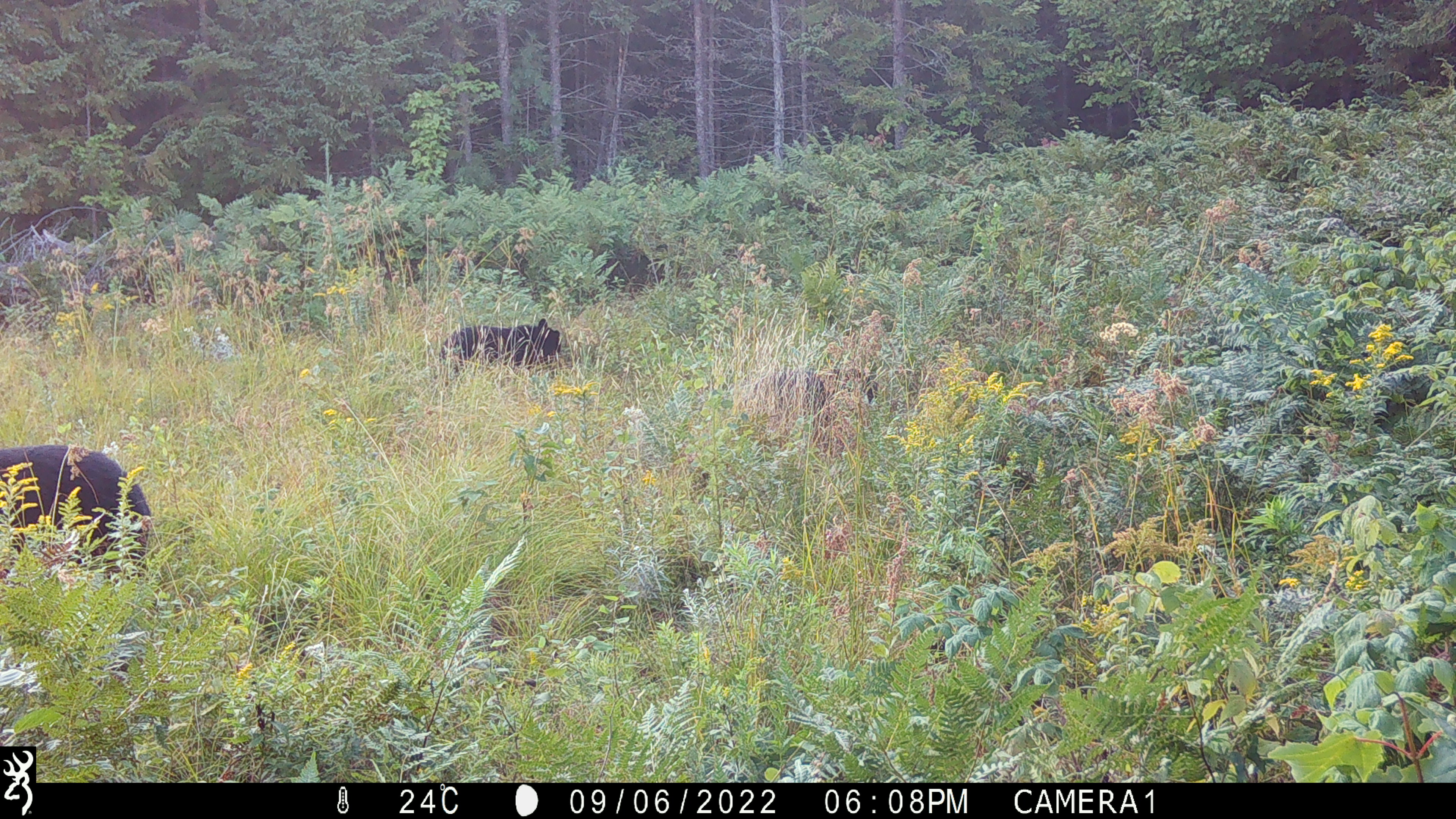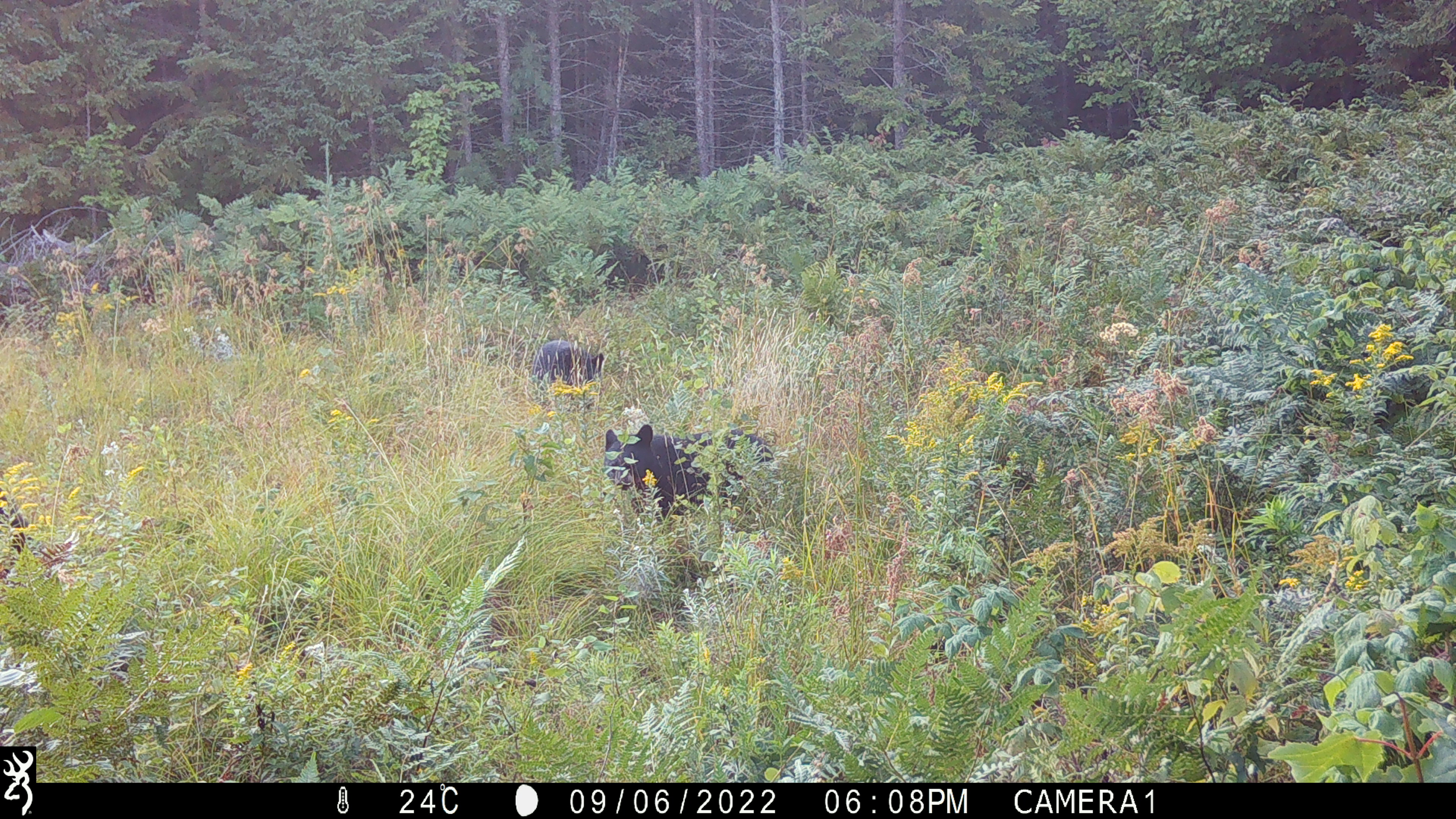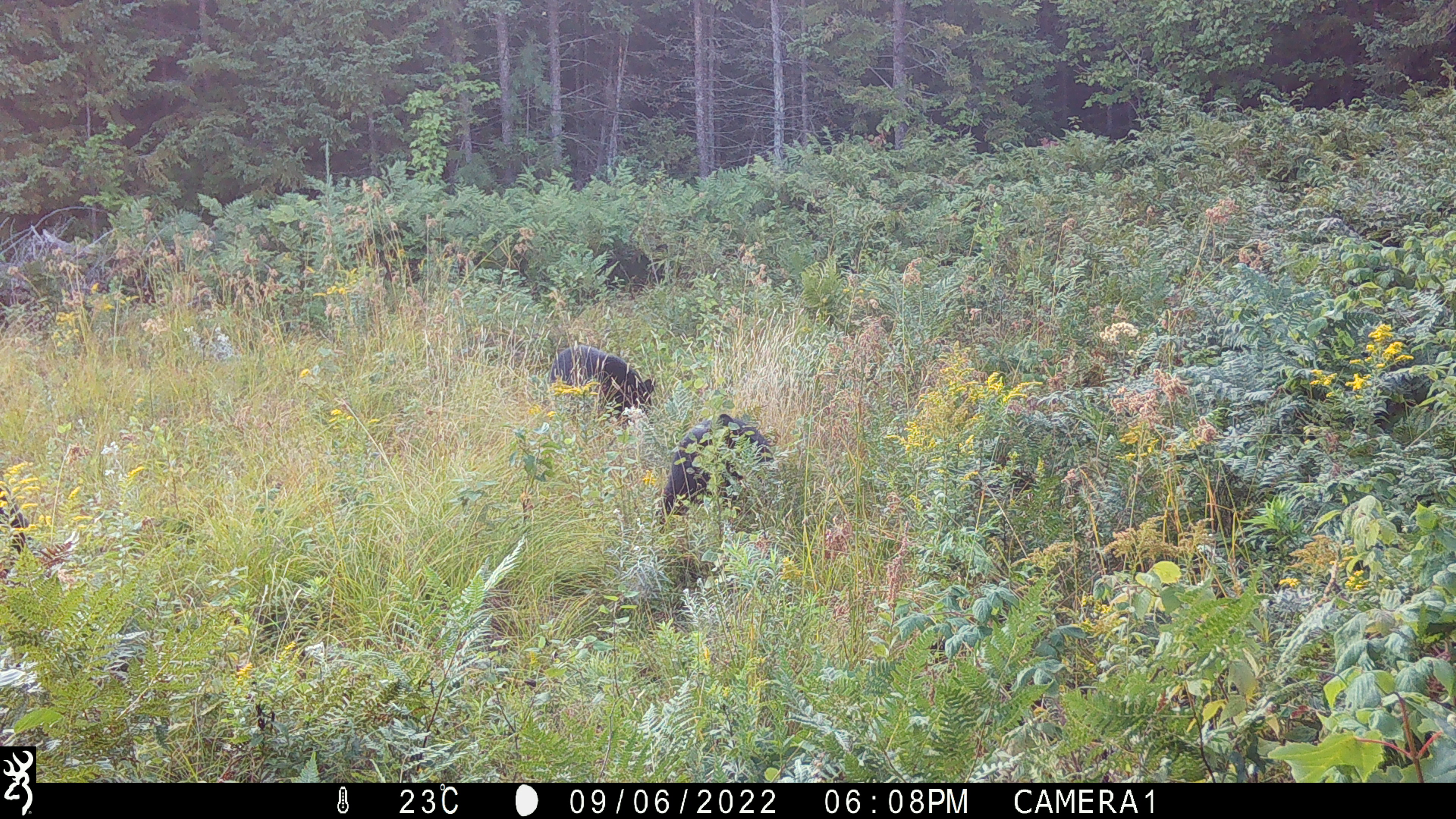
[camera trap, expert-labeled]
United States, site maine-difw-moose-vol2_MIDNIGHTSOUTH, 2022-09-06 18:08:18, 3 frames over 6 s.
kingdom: Animalia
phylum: Chordata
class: Mammalia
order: Carnivora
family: Ursidae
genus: Ursus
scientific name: Ursus americanus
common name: black bear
Black bear (Ursus americanus).